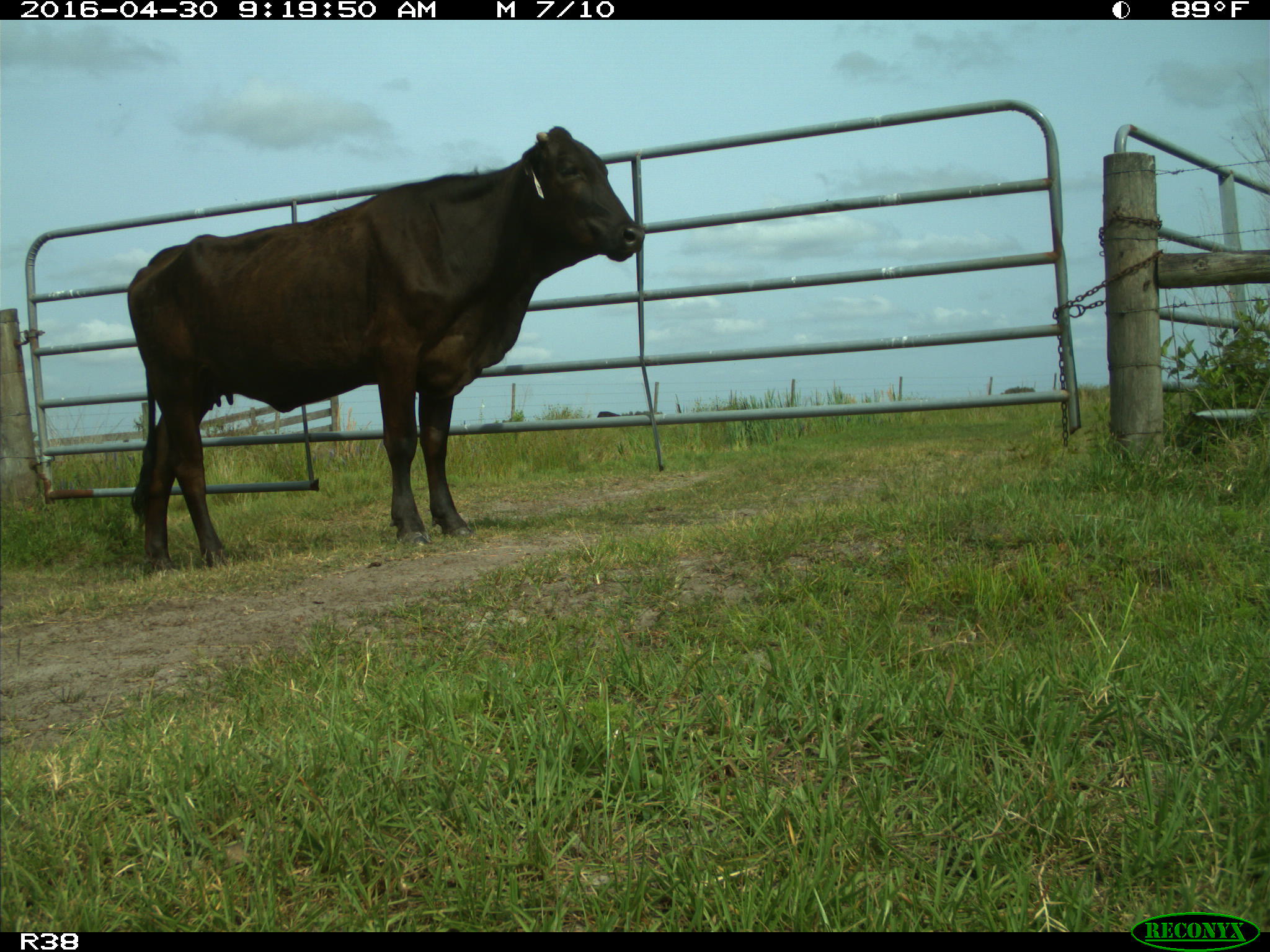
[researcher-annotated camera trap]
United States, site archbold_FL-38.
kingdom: Animalia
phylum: Chordata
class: Mammalia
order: Artiodactyla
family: Bovidae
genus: Bos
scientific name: Bos taurus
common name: domestic cow